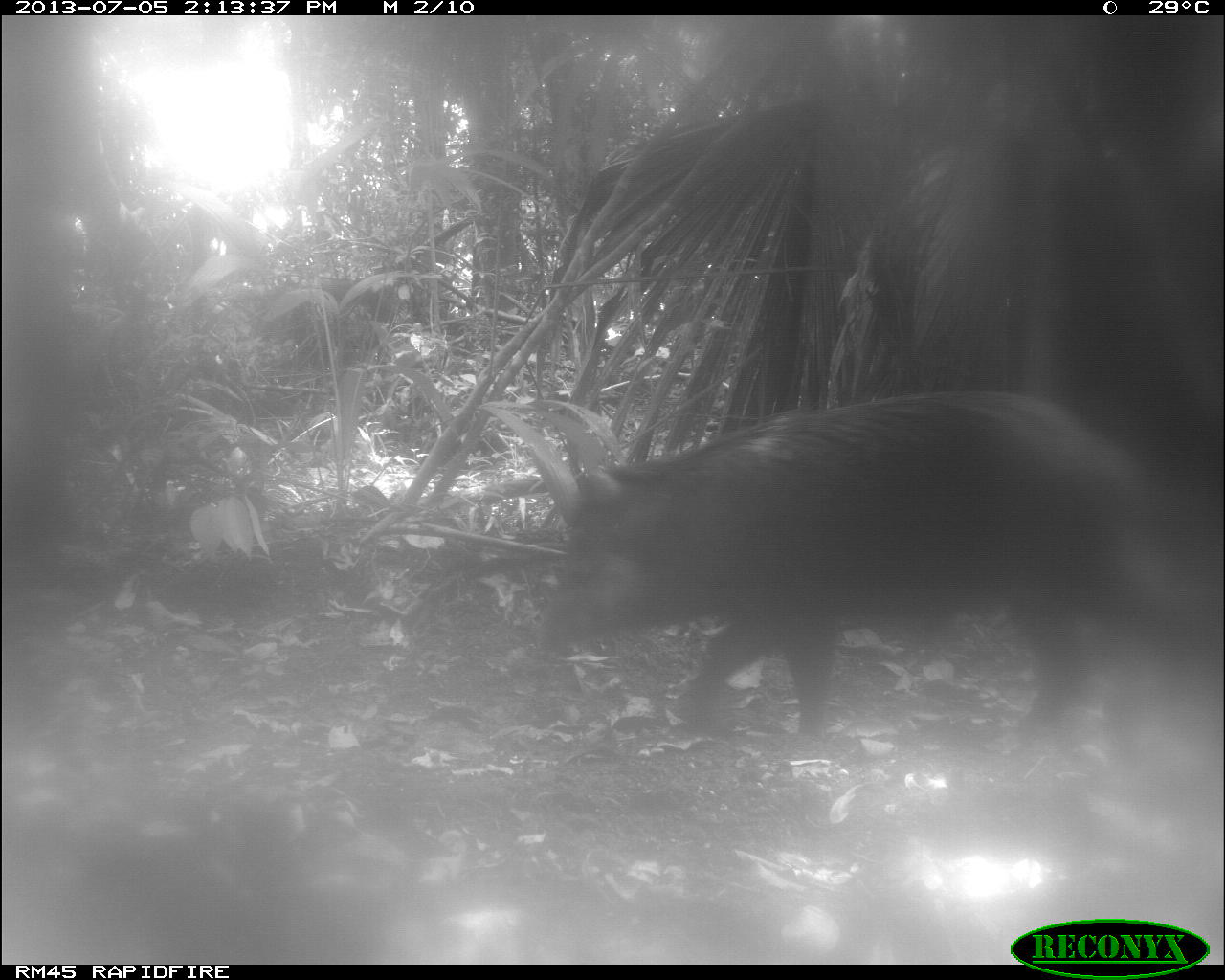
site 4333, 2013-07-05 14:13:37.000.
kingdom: Animalia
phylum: Chordata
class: Mammalia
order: Artiodactyla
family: Tayassuidae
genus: Tayassu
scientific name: Tayassu pecari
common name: white-lipped peccary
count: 1